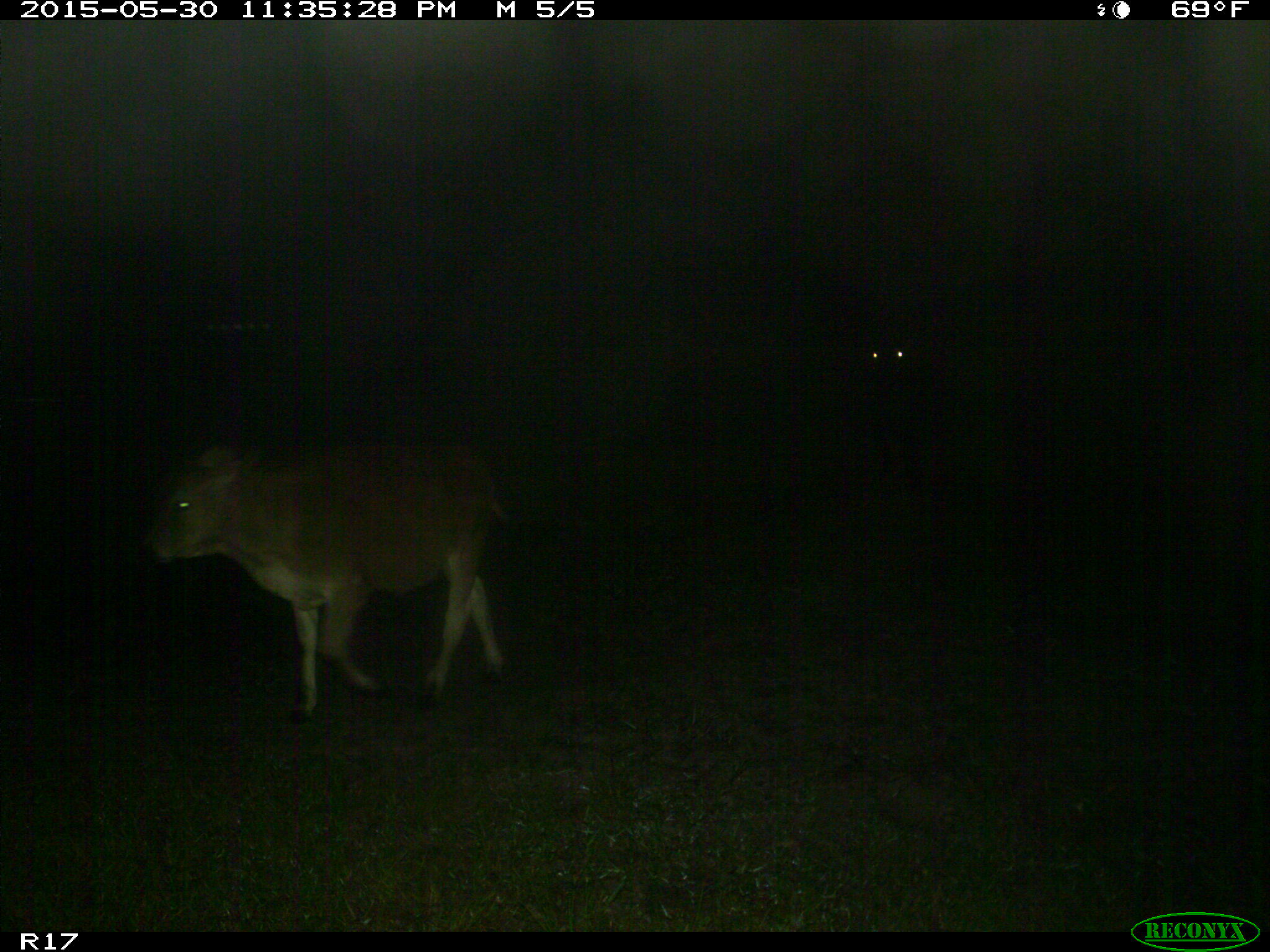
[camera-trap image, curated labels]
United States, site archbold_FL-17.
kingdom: Animalia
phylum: Chordata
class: Mammalia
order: Artiodactyla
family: Bovidae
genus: Bos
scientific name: Bos taurus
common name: domestic cow